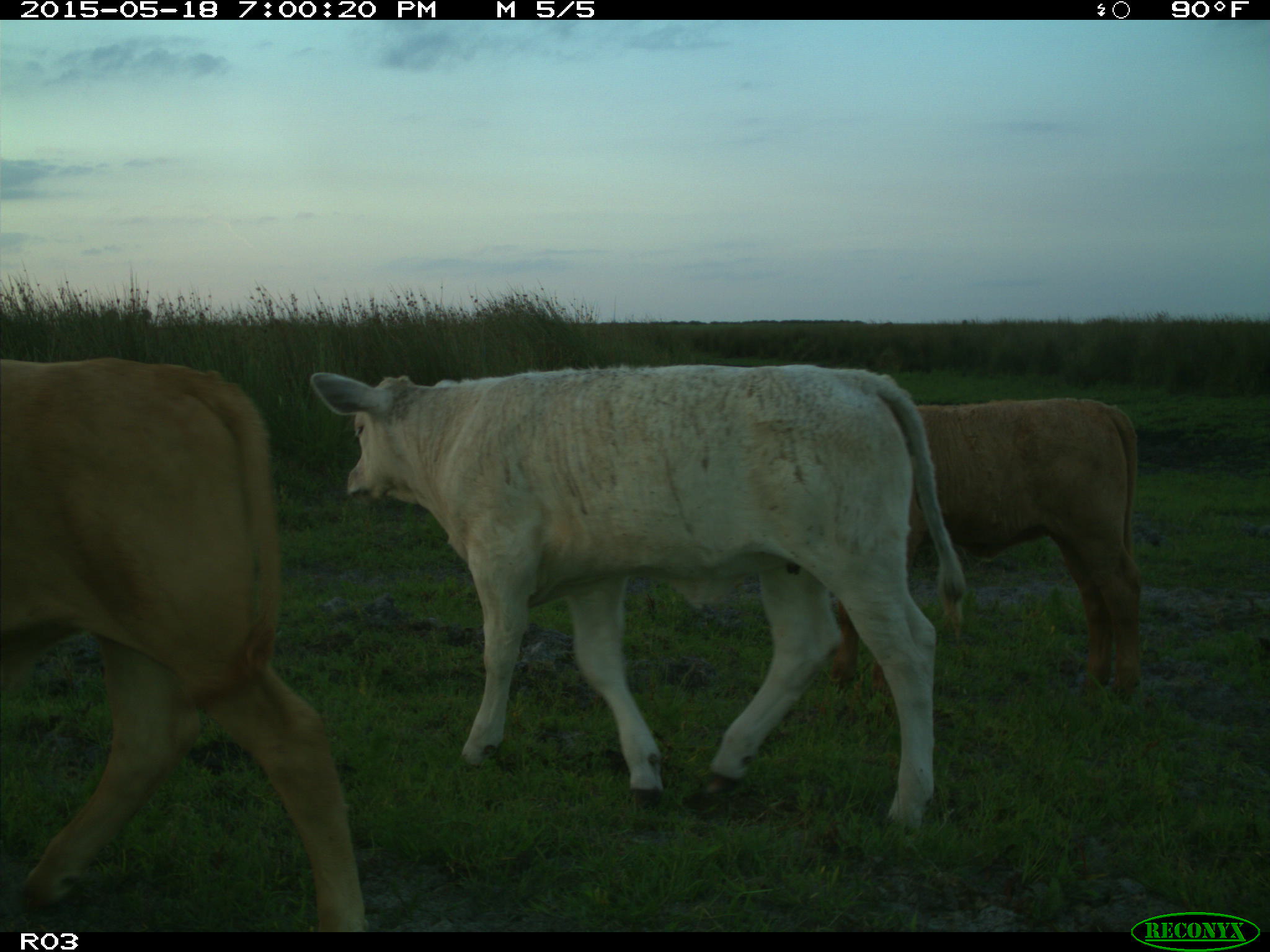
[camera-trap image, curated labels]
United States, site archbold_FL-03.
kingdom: Animalia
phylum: Chordata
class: Mammalia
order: Artiodactyla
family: Bovidae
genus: Bos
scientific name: Bos taurus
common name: domestic cow